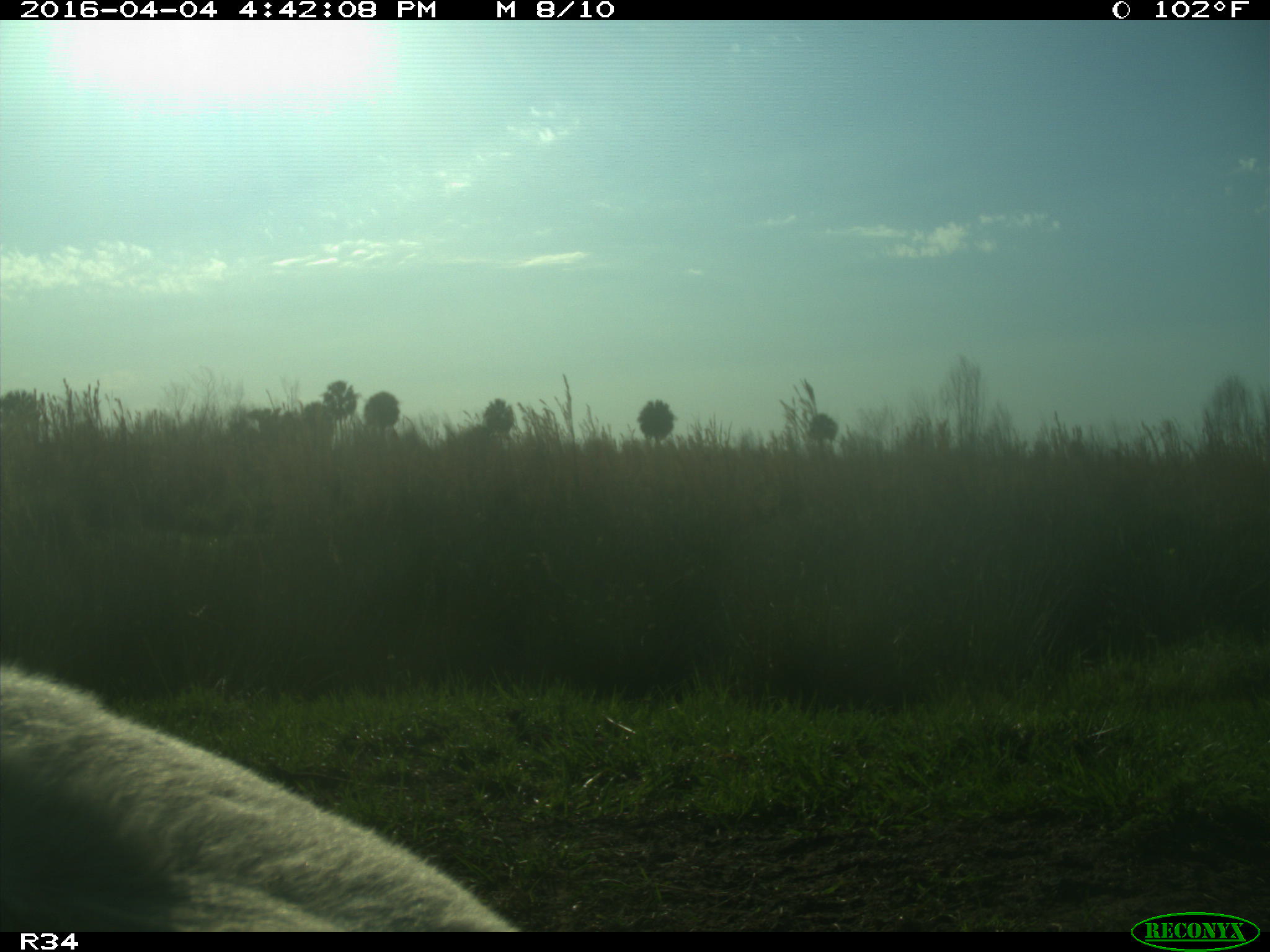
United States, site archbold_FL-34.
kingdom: Animalia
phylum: Chordata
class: Mammalia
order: Artiodactyla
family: Bovidae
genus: Bos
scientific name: Bos taurus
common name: domestic cow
Bos taurus (domestic cow).